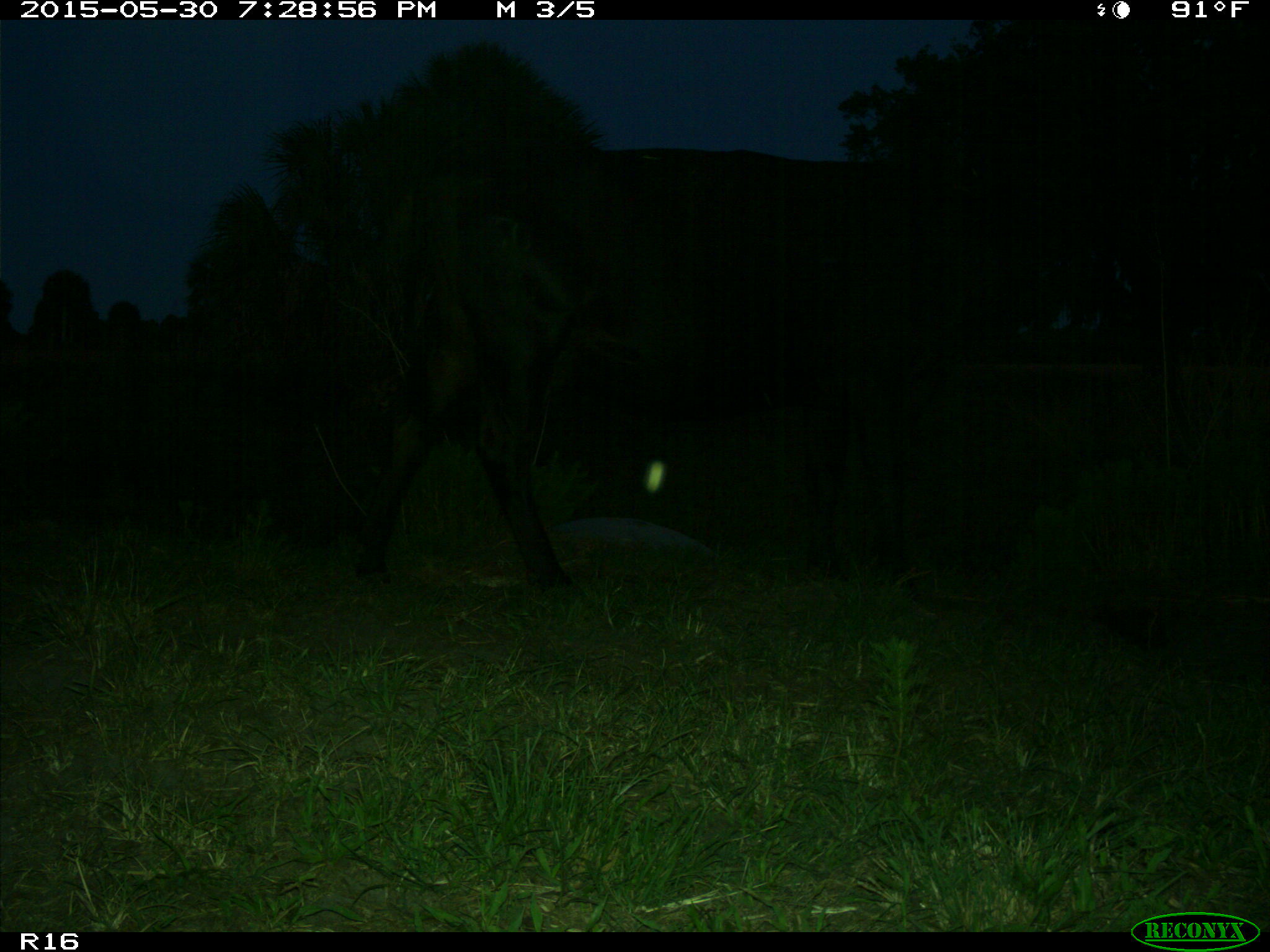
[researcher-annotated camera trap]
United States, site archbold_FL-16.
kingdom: Animalia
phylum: Chordata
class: Mammalia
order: Artiodactyla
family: Bovidae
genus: Bos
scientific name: Bos taurus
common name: domestic cow